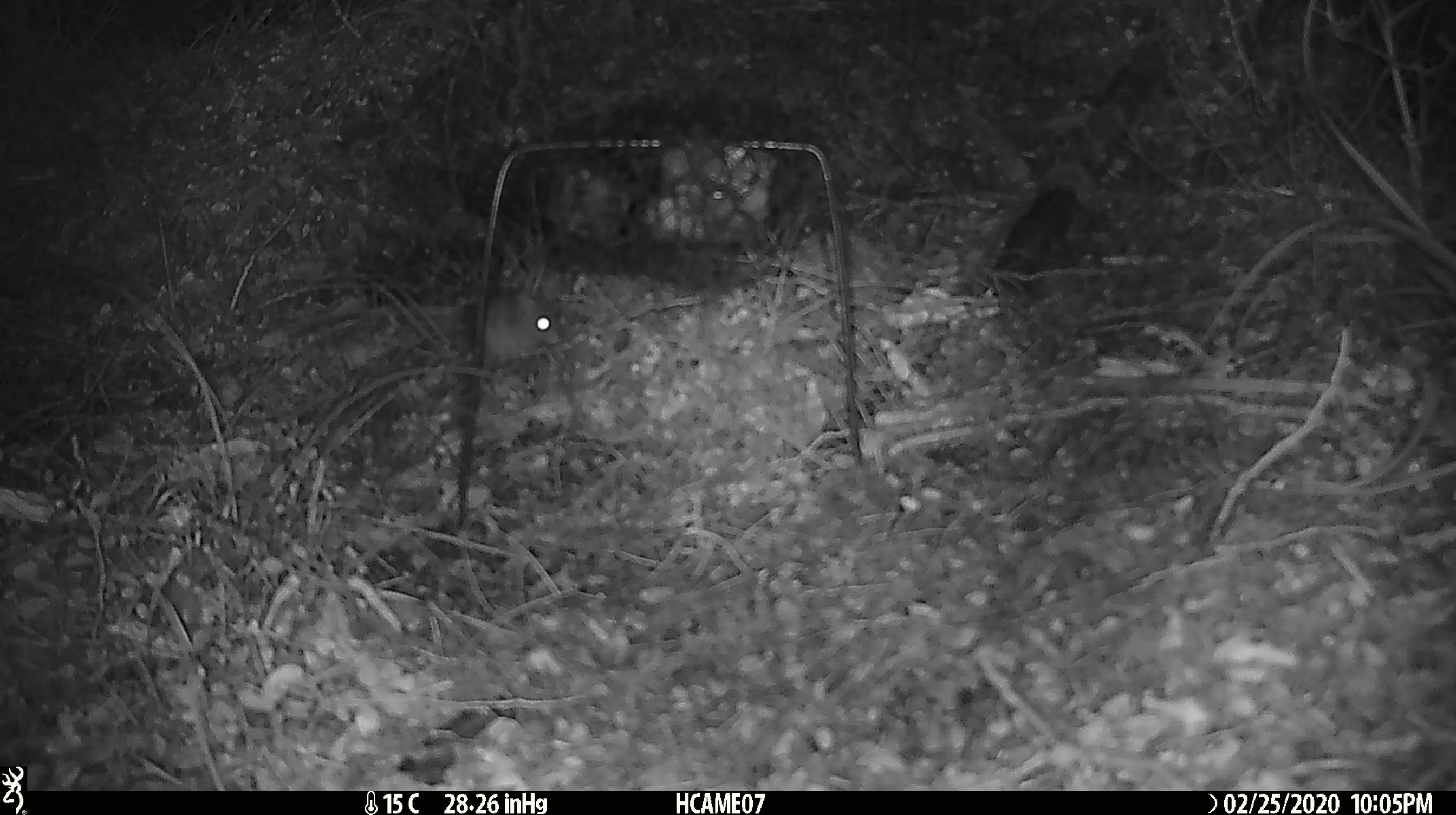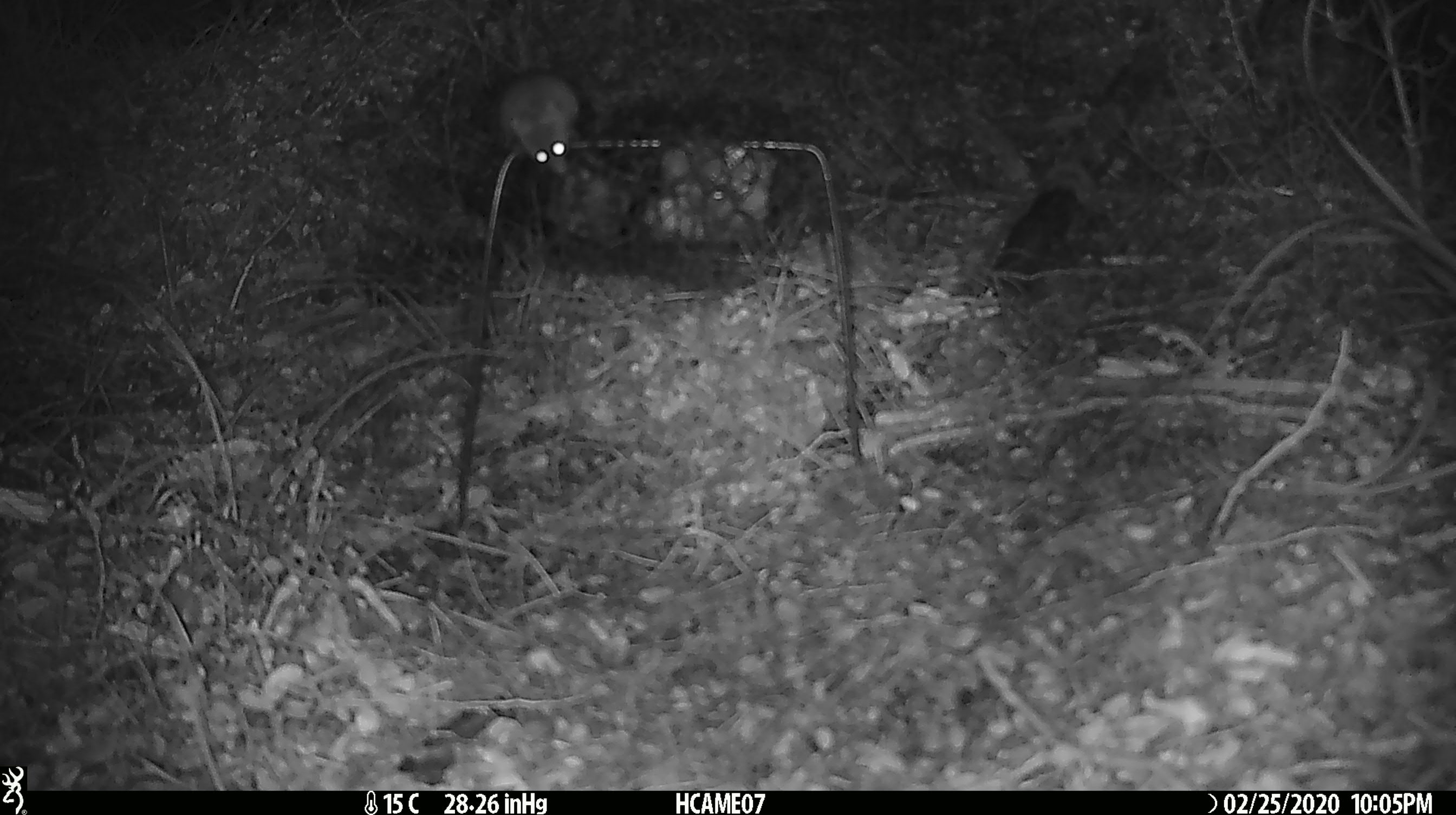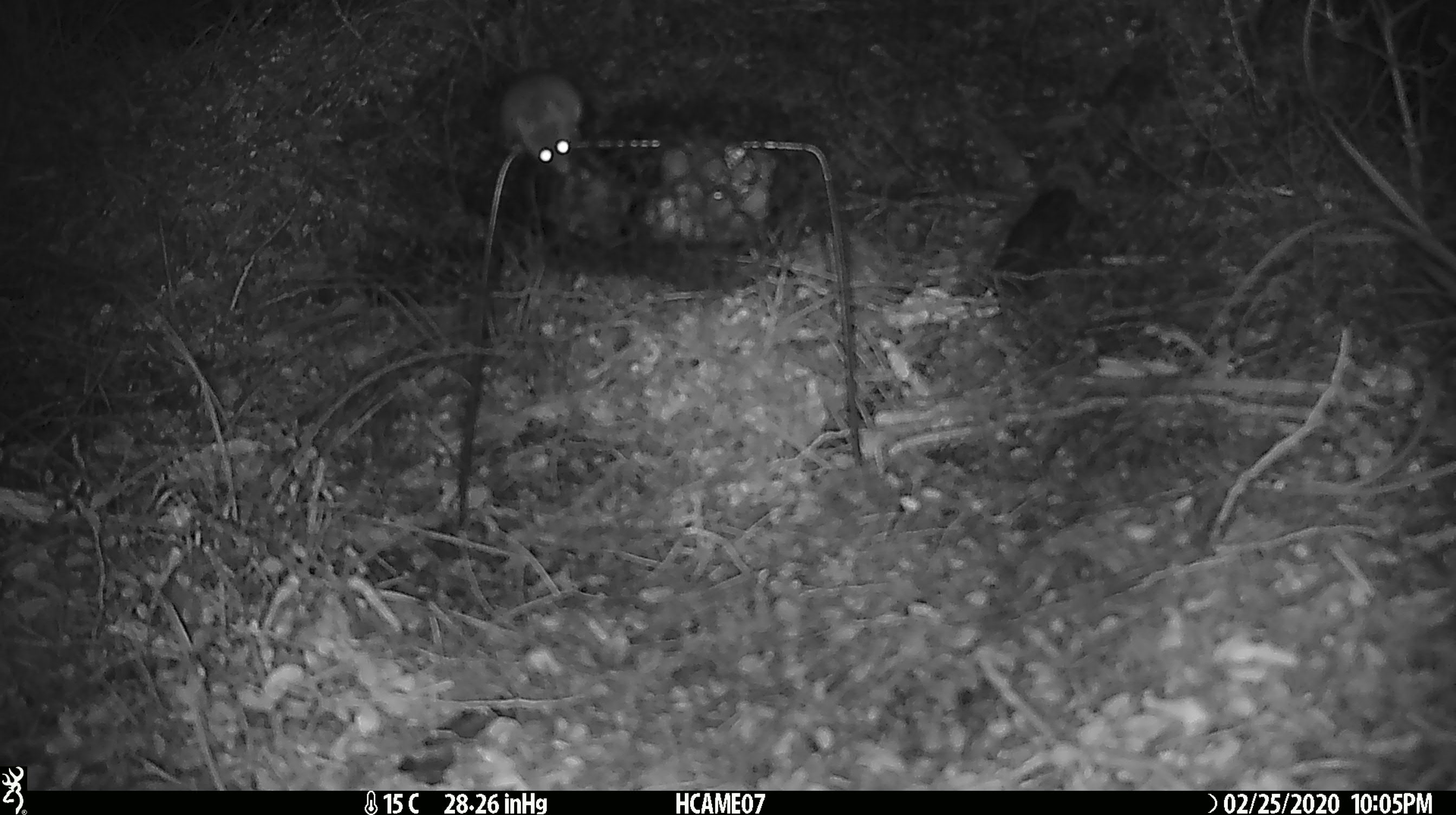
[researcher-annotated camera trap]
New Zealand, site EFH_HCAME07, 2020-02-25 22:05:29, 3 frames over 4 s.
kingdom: Animalia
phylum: Chordata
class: Mammalia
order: Rodentia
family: Muridae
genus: Mus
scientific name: Mus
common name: mouse